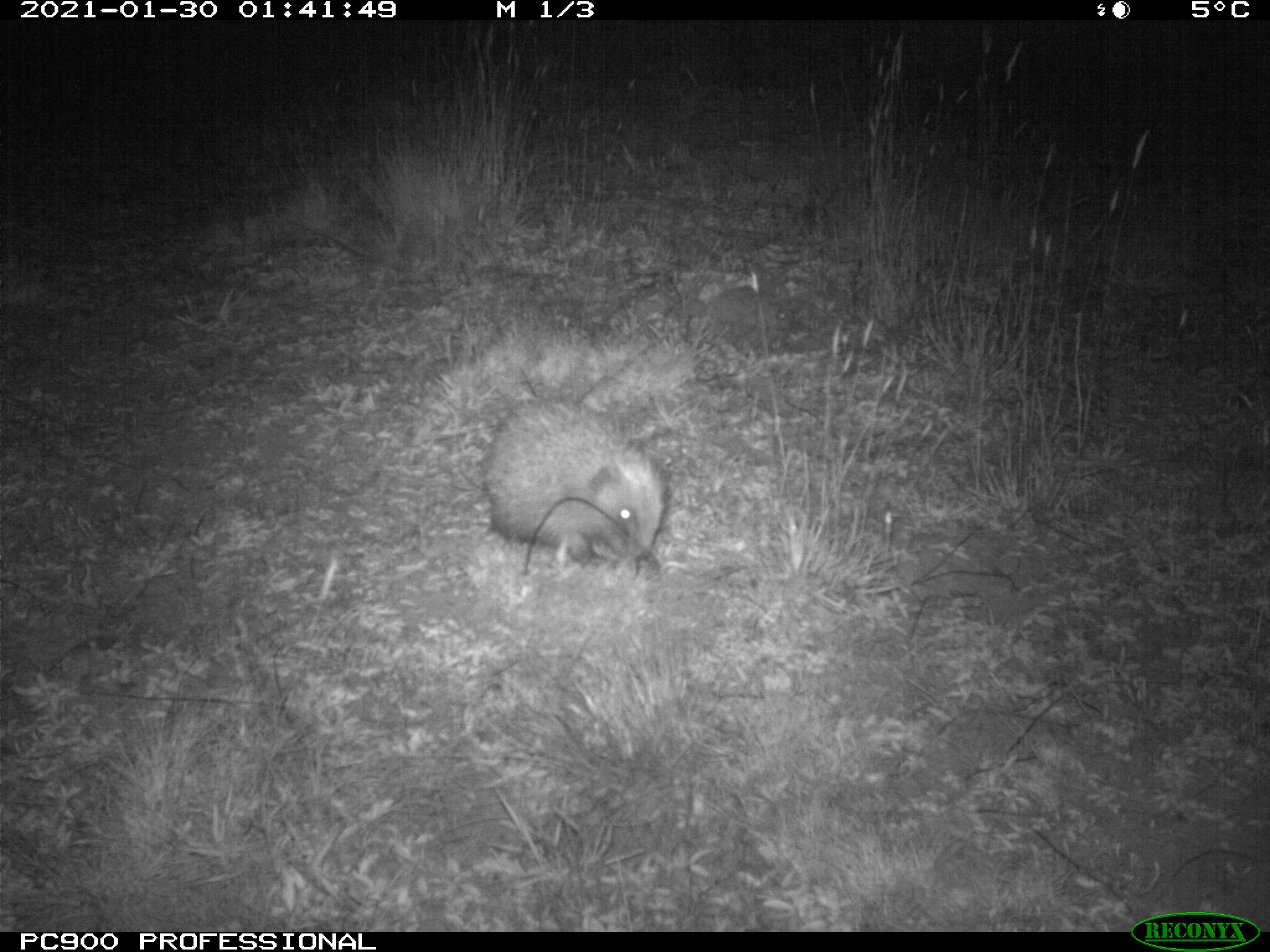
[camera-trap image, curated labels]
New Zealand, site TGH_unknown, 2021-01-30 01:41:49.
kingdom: Animalia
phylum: Chordata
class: Mammalia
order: Eulipotyphla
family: Erinaceidae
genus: Erinaceus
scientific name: Erinaceus europaeus europaeus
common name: european hedgehog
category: hedgehog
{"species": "hedgehog (european hedgehog) (Erinaceus europaeus europaeus)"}